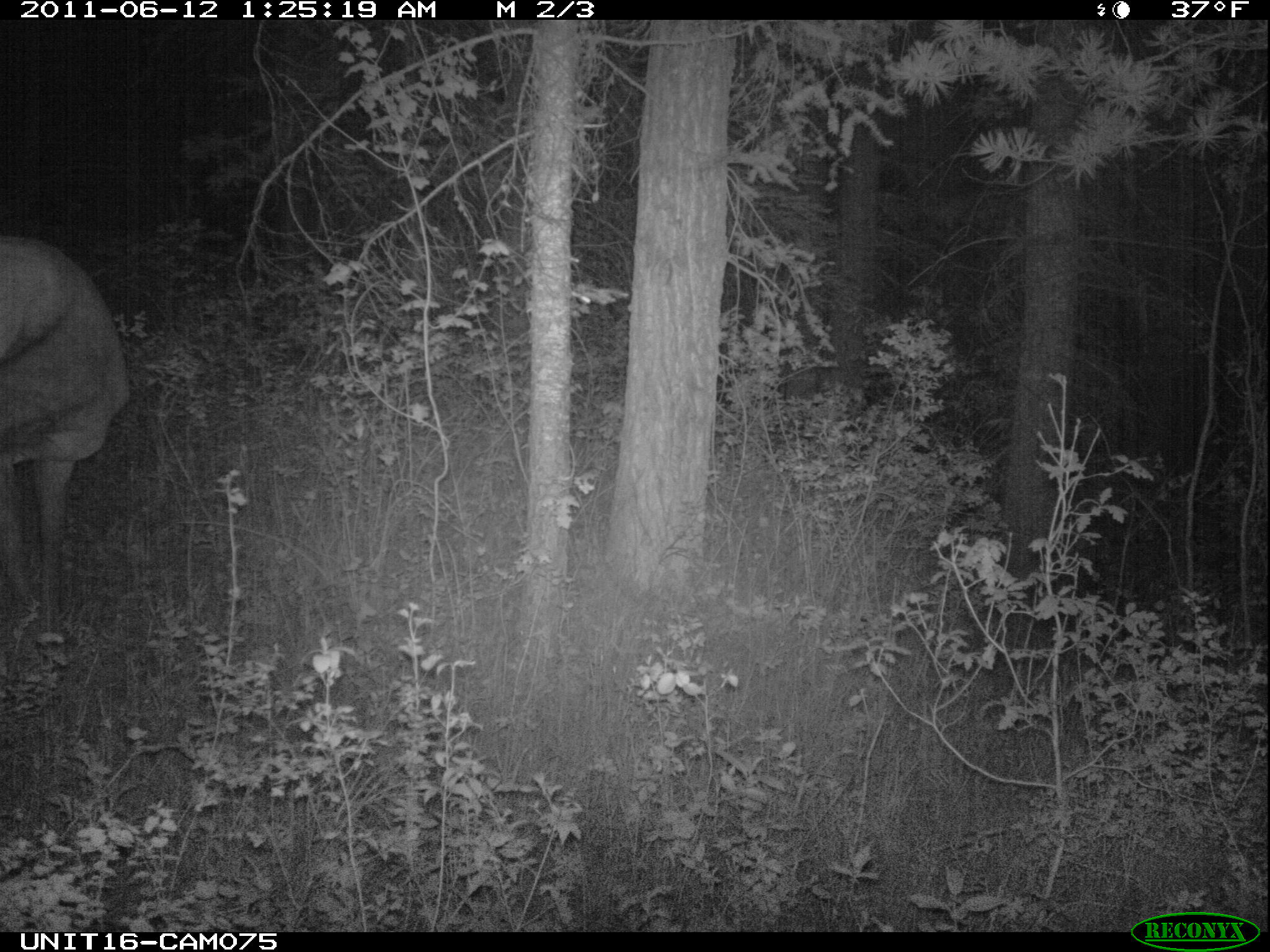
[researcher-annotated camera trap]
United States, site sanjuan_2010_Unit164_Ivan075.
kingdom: Animalia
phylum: Chordata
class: Mammalia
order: Artiodactyla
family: Cervidae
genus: Cervus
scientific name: Cervus elaphus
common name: red deer